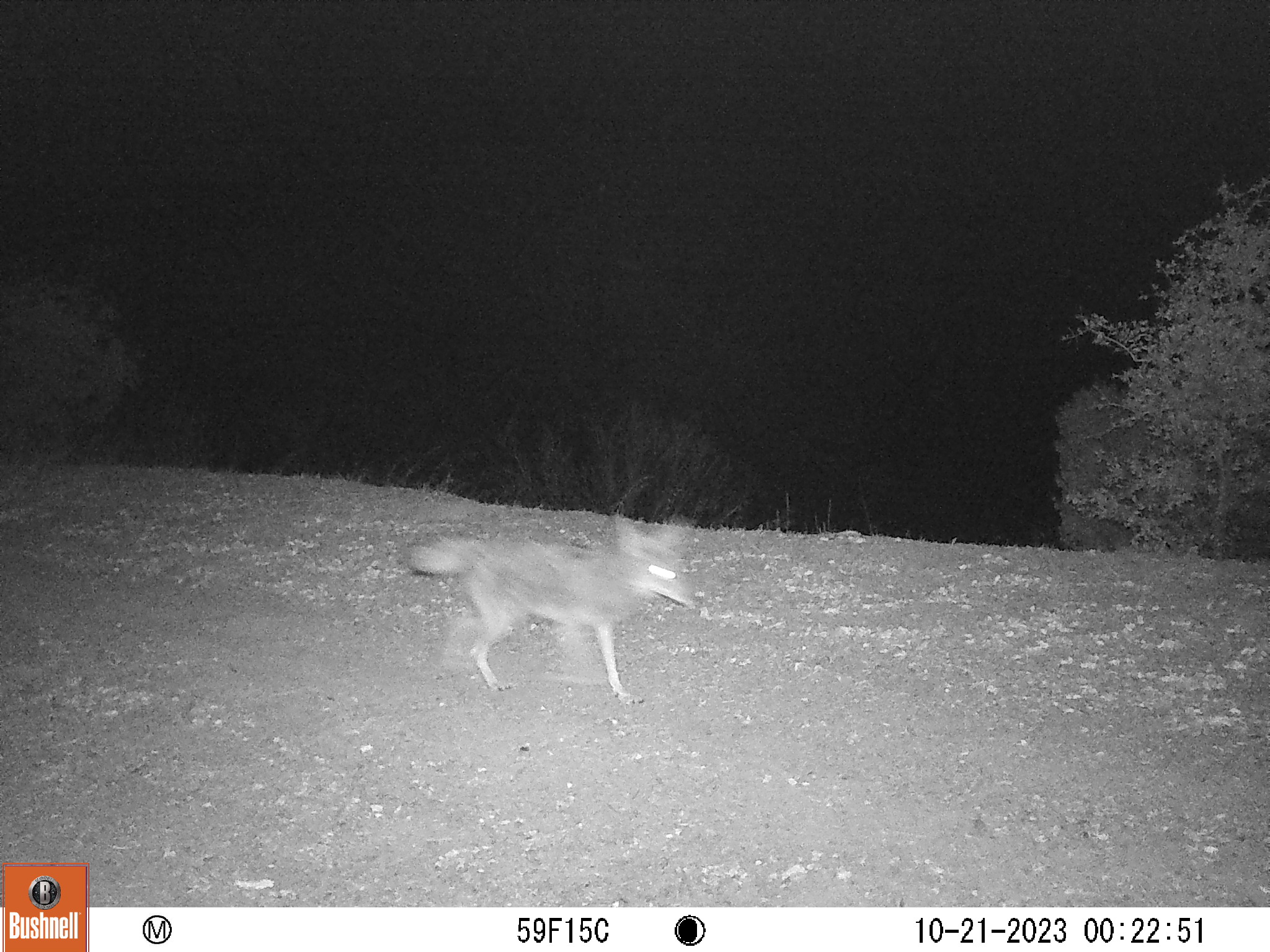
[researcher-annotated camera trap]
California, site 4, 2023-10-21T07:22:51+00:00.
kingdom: Animalia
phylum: Chordata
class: Mammalia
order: Carnivora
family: Canidae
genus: Canis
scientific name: Canis latrans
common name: coyote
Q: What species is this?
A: Coyote (Canis latrans).